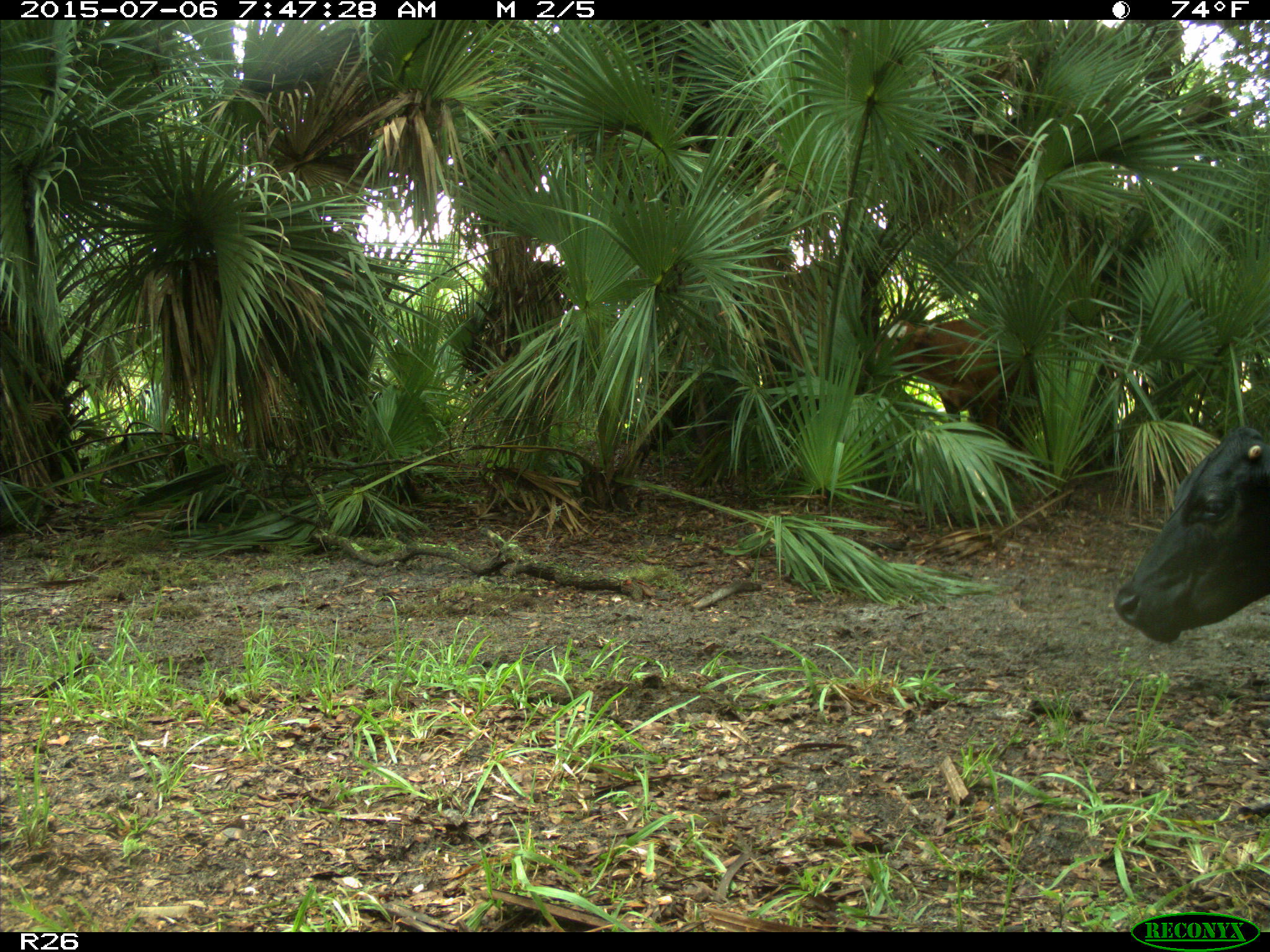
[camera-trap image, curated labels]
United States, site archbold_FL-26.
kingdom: Animalia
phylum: Chordata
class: Mammalia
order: Artiodactyla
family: Bovidae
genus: Bos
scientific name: Bos taurus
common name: domestic cow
Bos taurus (domestic cow).